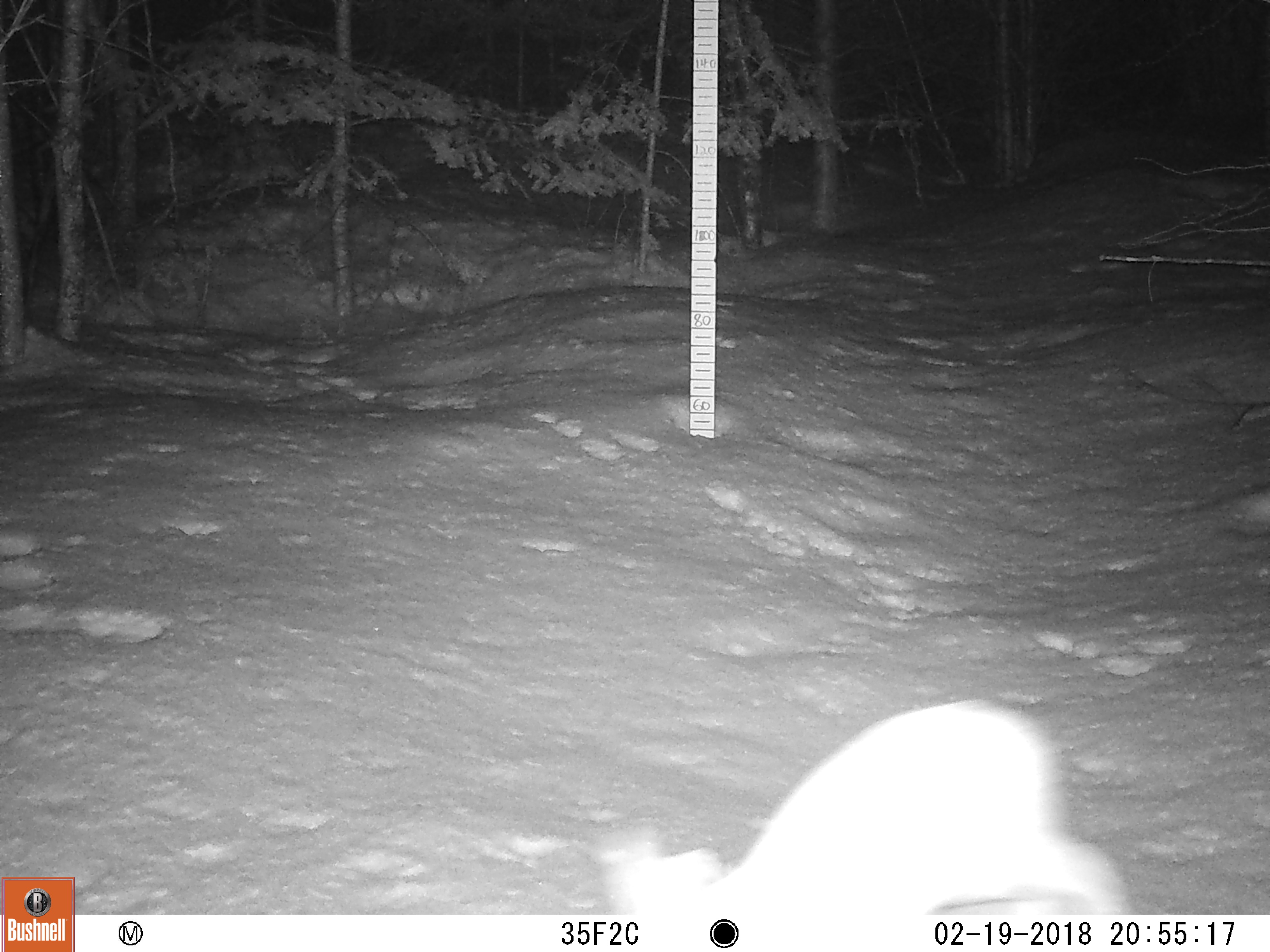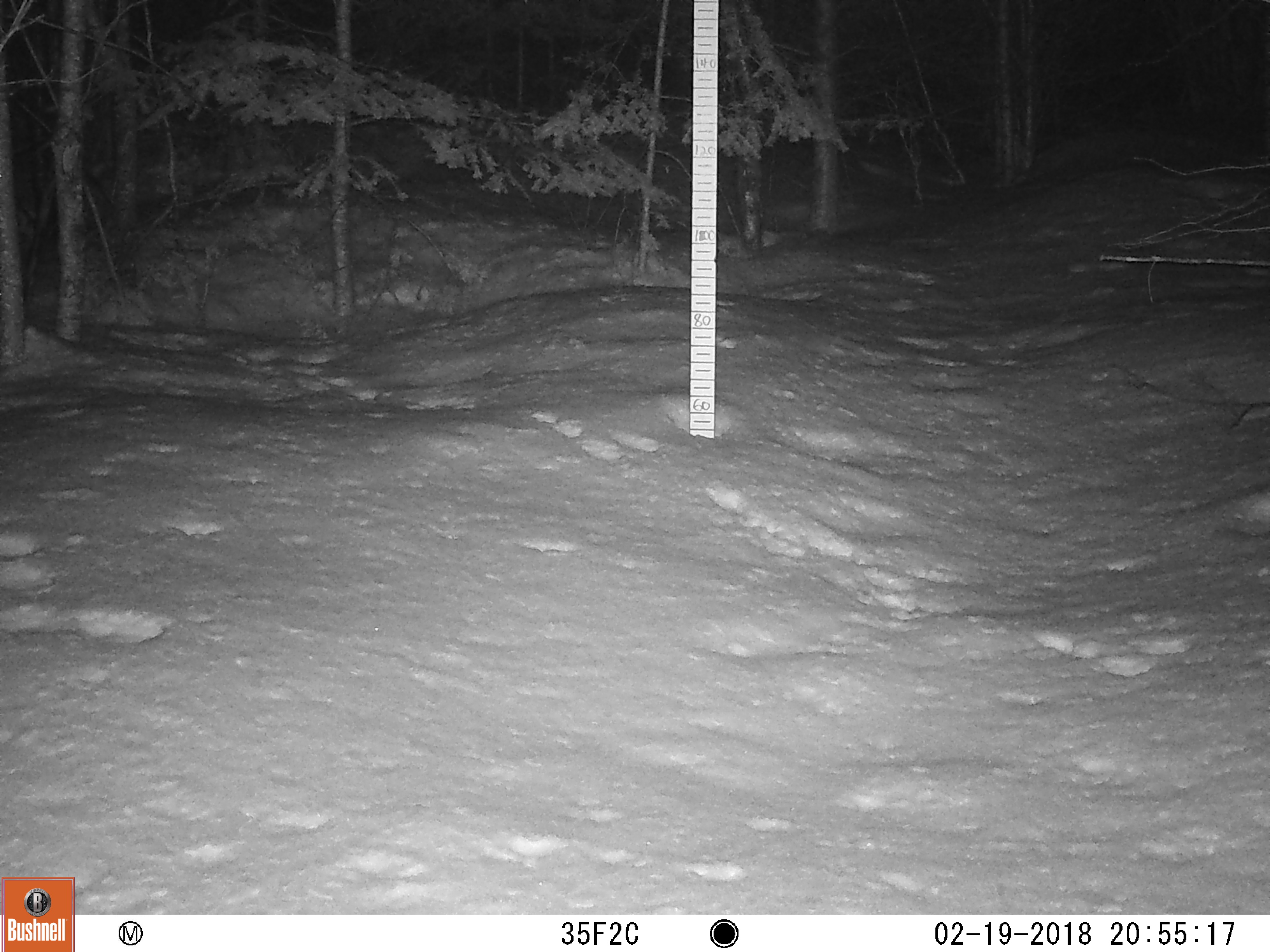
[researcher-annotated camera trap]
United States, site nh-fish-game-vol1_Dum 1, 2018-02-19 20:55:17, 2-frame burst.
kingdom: Animalia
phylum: Chordata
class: Mammalia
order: Lagomorpha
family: Leporidae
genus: Lepus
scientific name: Lepus americanus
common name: snowshoe hare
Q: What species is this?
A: Snowshoe hare (Lepus americanus).